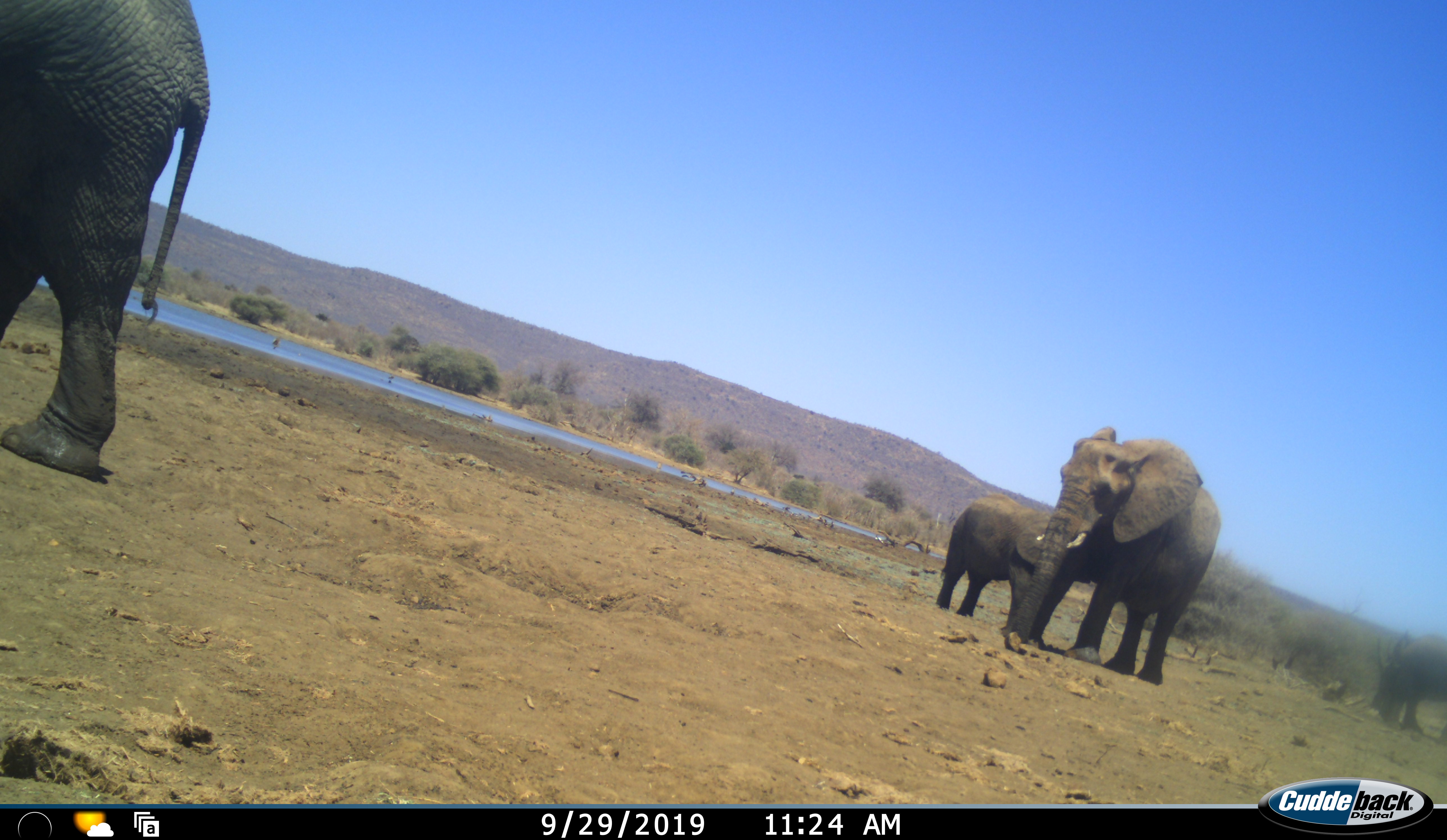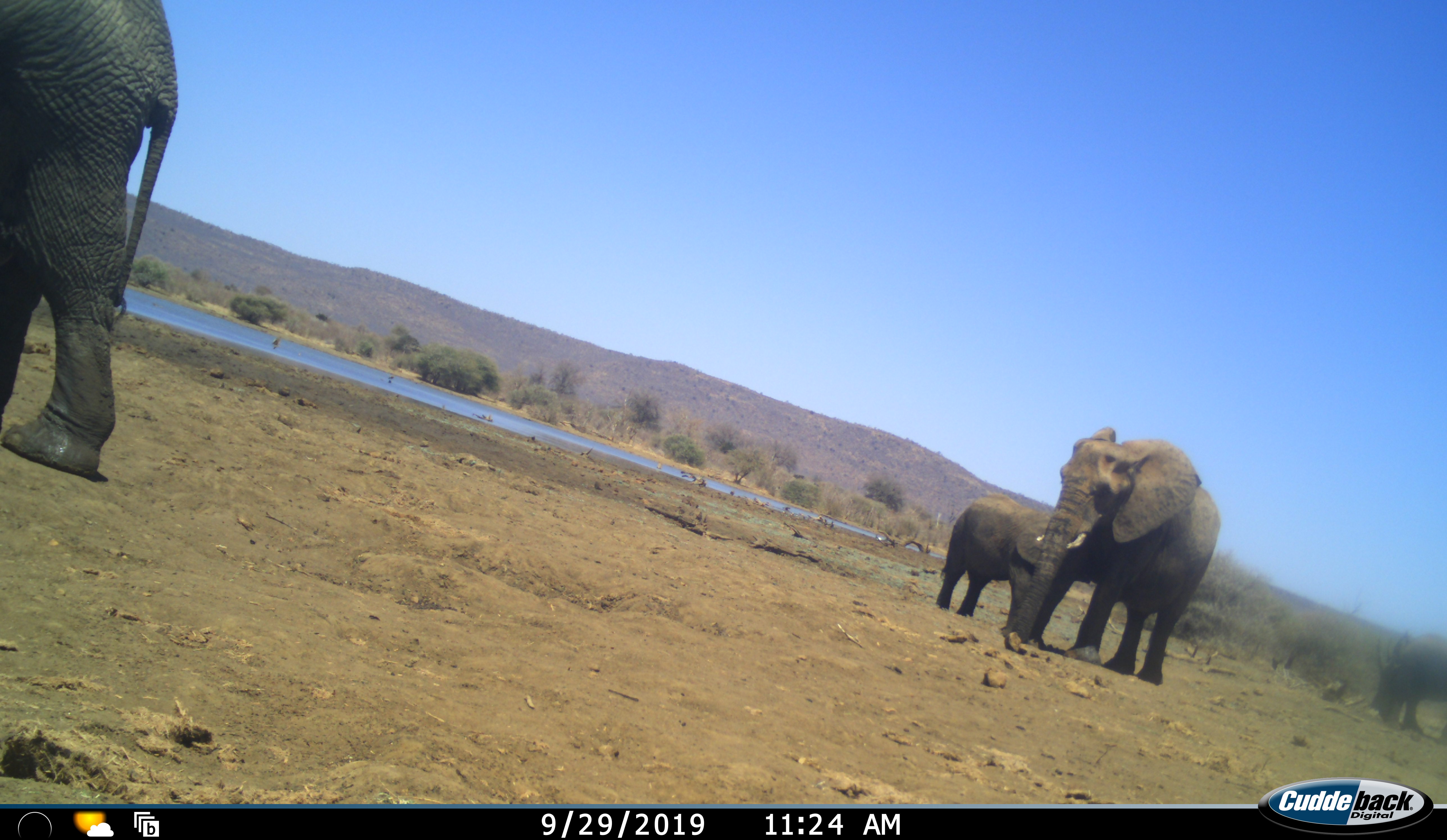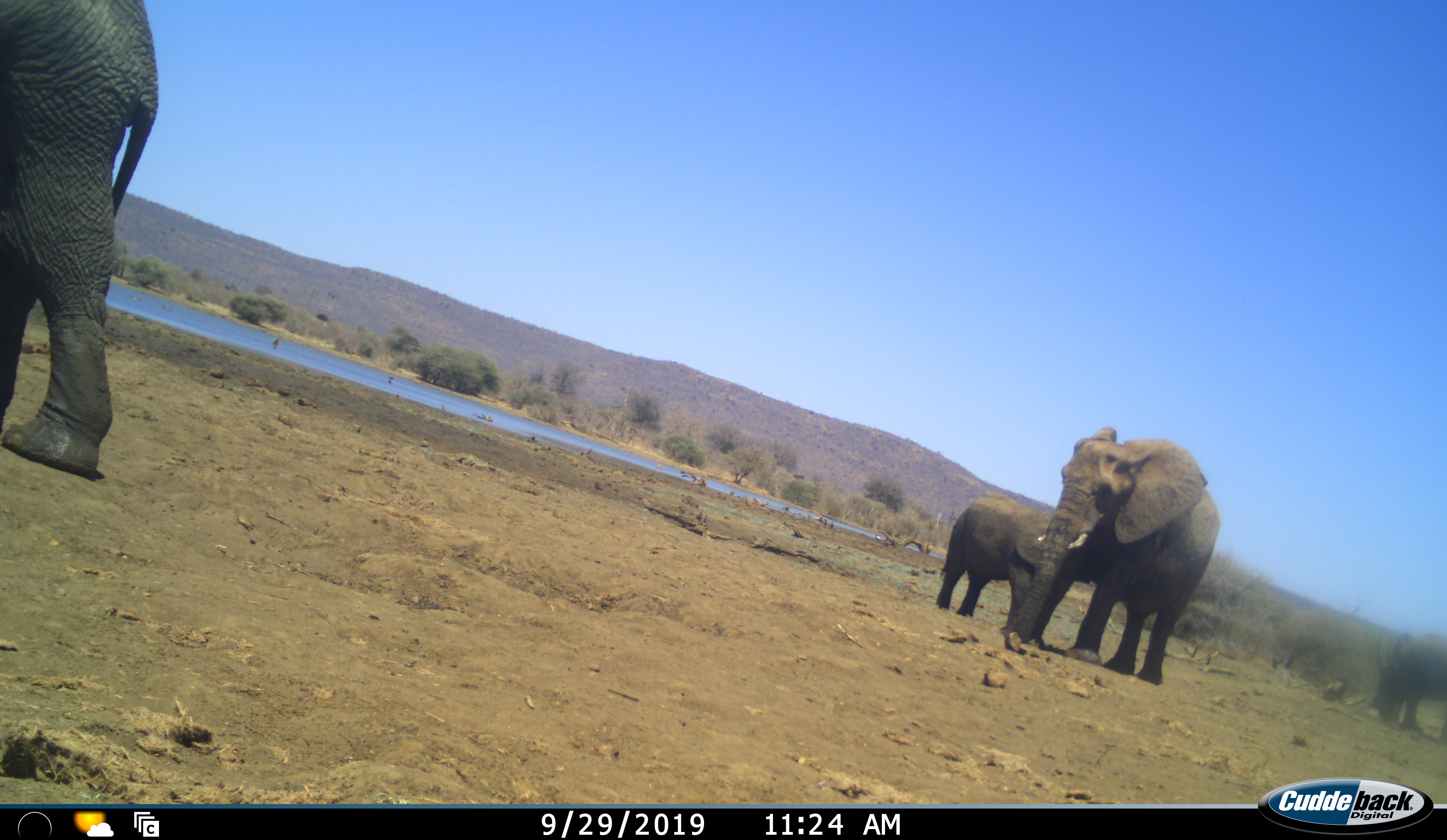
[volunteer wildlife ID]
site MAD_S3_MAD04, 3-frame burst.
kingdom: Animalia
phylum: Chordata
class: Mammalia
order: Proboscidea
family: Elephantidae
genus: Loxodonta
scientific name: Loxodonta africana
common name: african bush elephant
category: elephant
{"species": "elephant (african bush elephant) (Loxodonta africana)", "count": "4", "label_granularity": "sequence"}